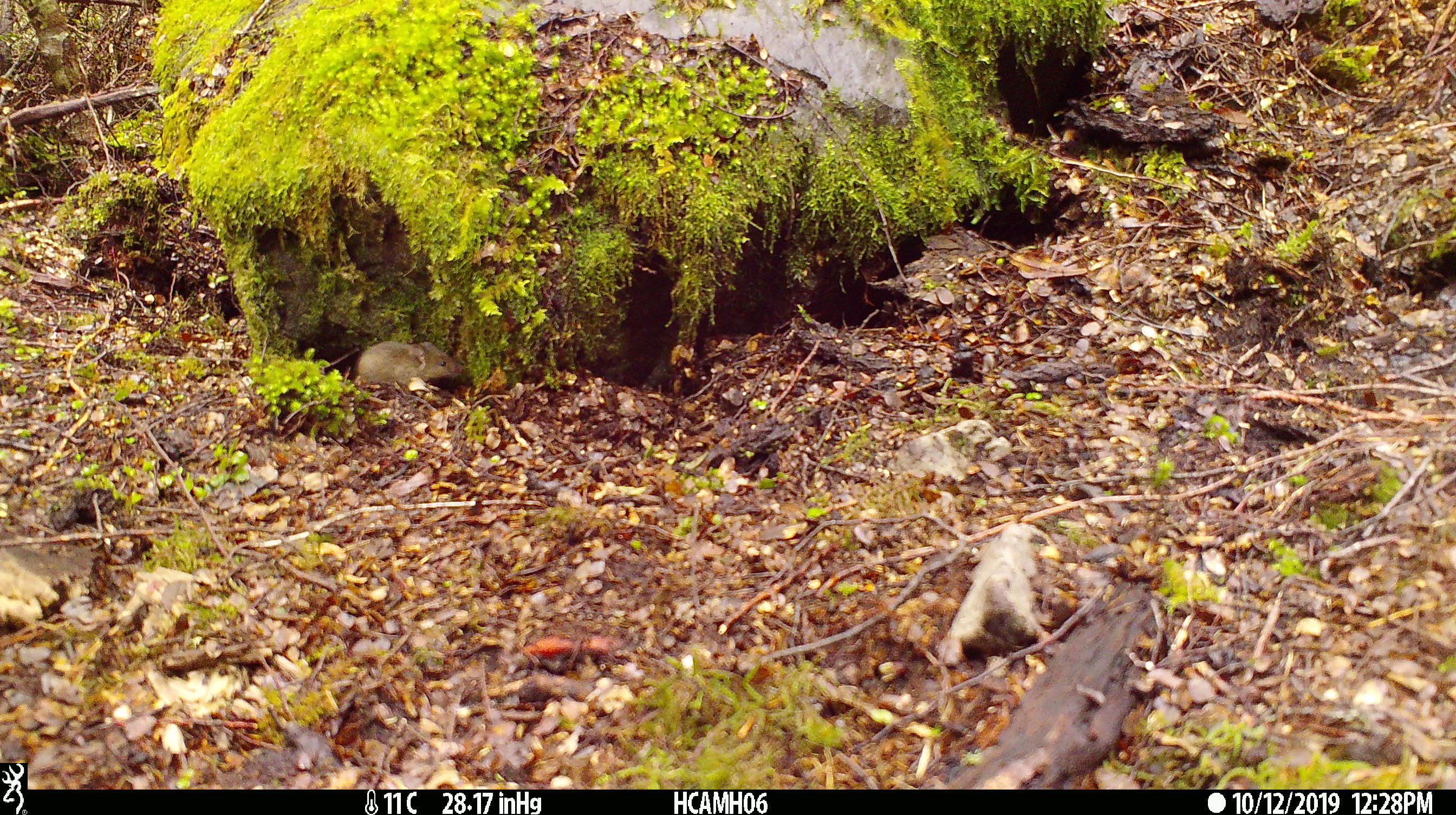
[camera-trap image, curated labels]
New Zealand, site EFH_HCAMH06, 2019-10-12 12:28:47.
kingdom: Animalia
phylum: Chordata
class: Mammalia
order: Rodentia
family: Muridae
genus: Mus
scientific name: Mus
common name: mouse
Mouse (Mus).